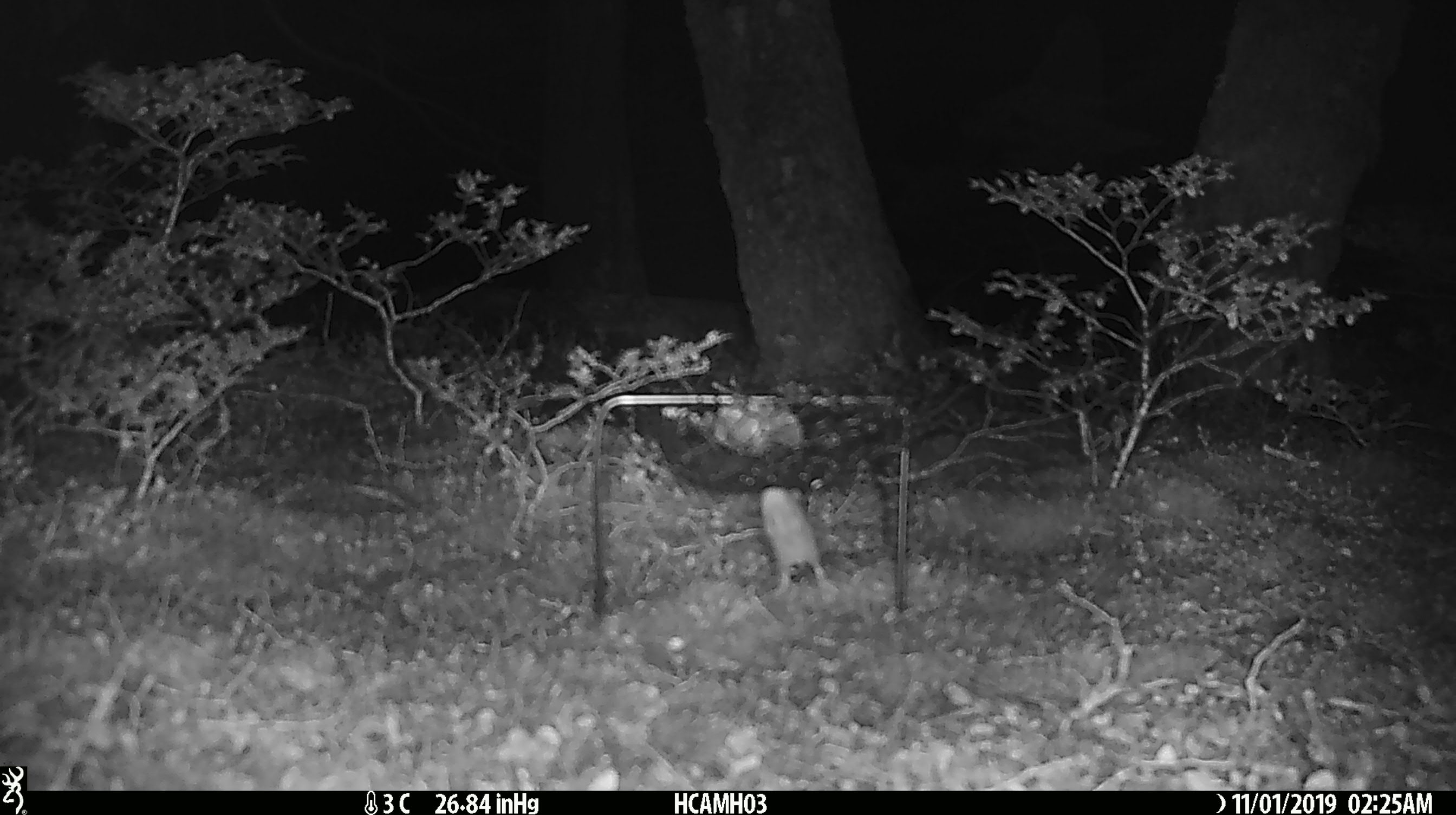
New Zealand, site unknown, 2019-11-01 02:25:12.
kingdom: Animalia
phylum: Chordata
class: Mammalia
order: Rodentia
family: Muridae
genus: Mus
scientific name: Mus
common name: mouse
Mouse (Mus).